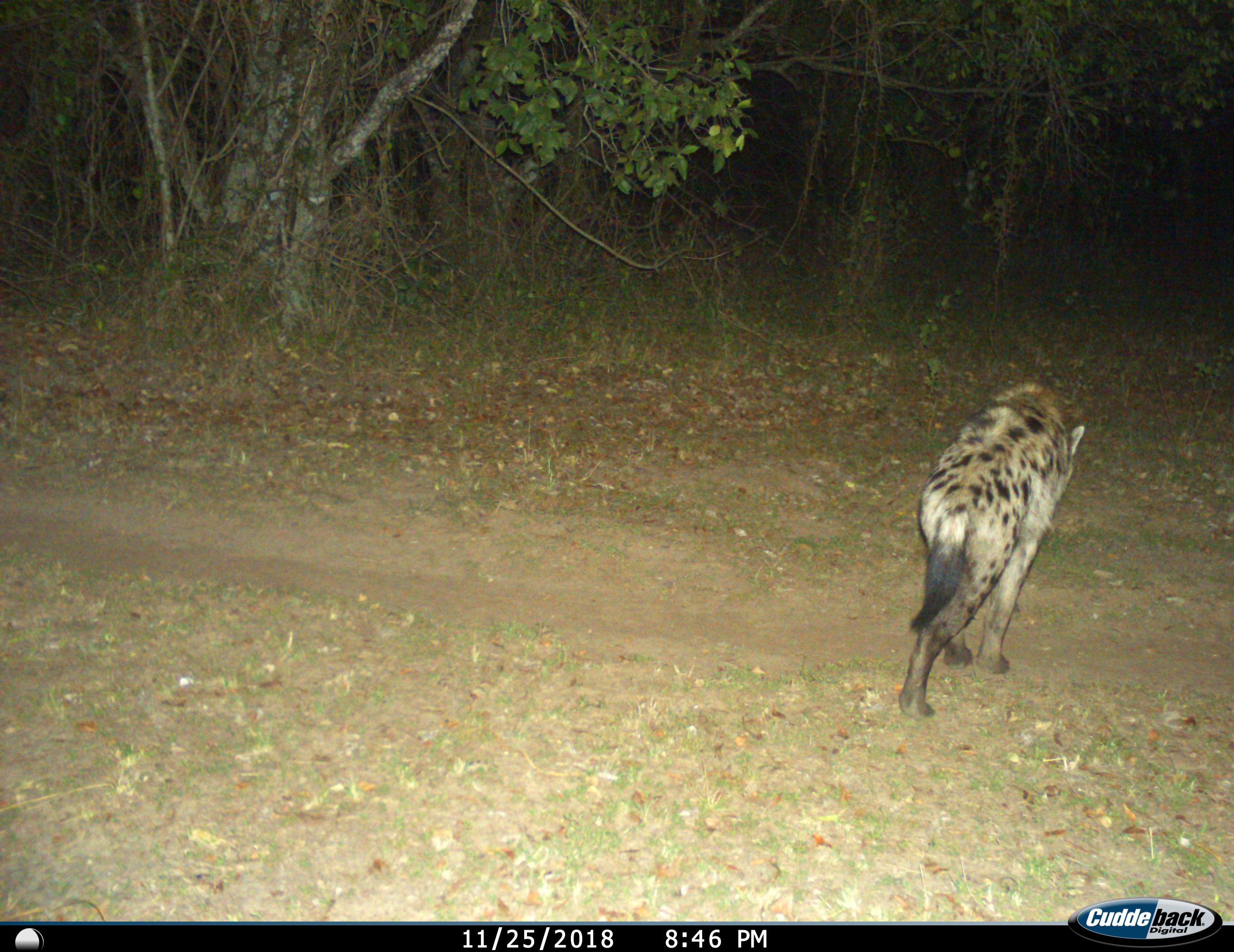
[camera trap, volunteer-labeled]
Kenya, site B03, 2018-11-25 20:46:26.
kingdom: Animalia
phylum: Chordata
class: Mammalia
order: Carnivora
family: Hyaenidae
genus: Crocuta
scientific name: Crocuta crocuta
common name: spotted hyena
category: hyenaspotted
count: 1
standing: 0%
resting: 0%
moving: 100%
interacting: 0%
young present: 0%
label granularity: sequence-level